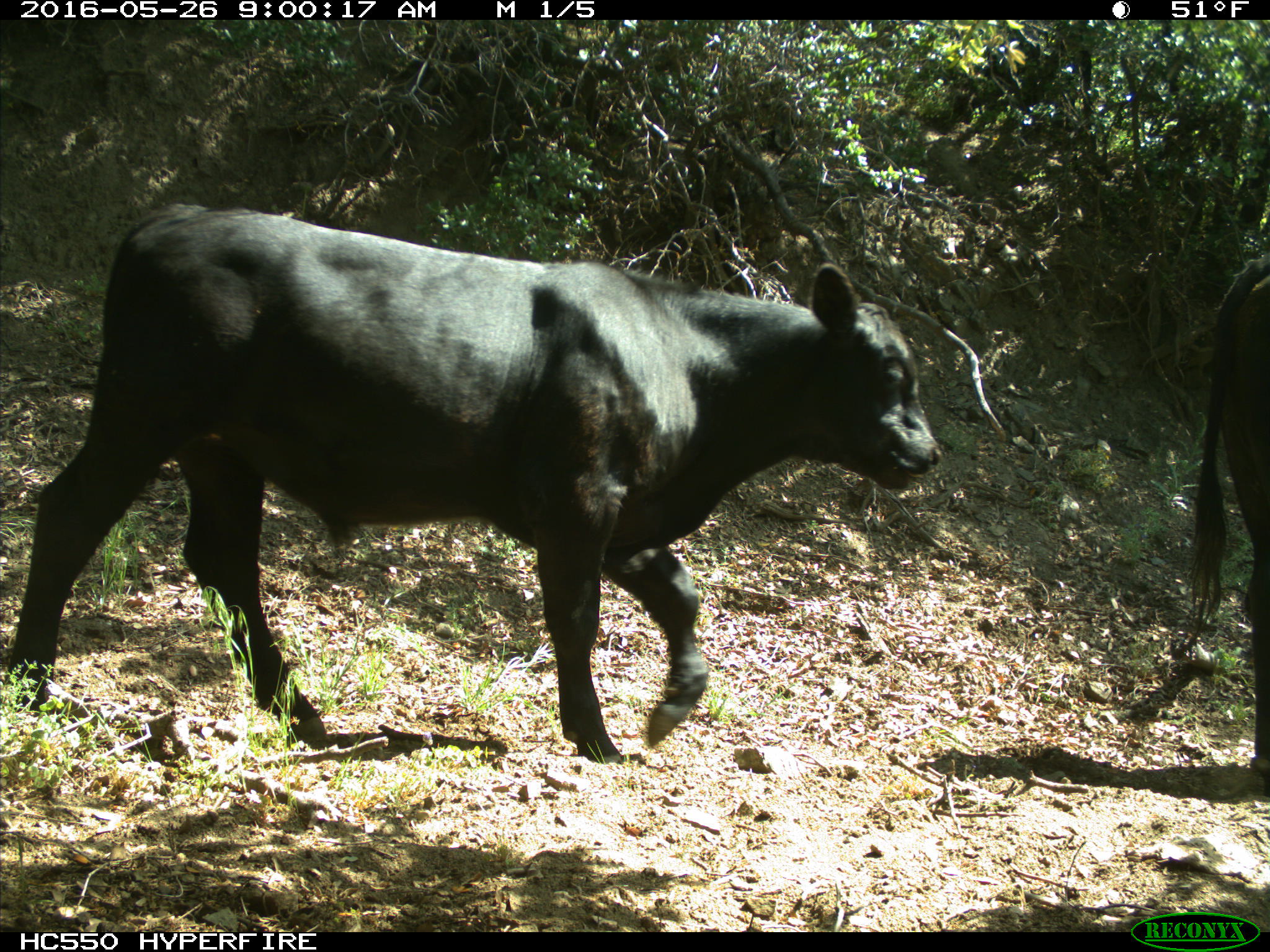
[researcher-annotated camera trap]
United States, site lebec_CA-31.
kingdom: Animalia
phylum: Chordata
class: Mammalia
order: Artiodactyla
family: Bovidae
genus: Bos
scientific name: Bos taurus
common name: domestic cow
Bos taurus (domestic cow).